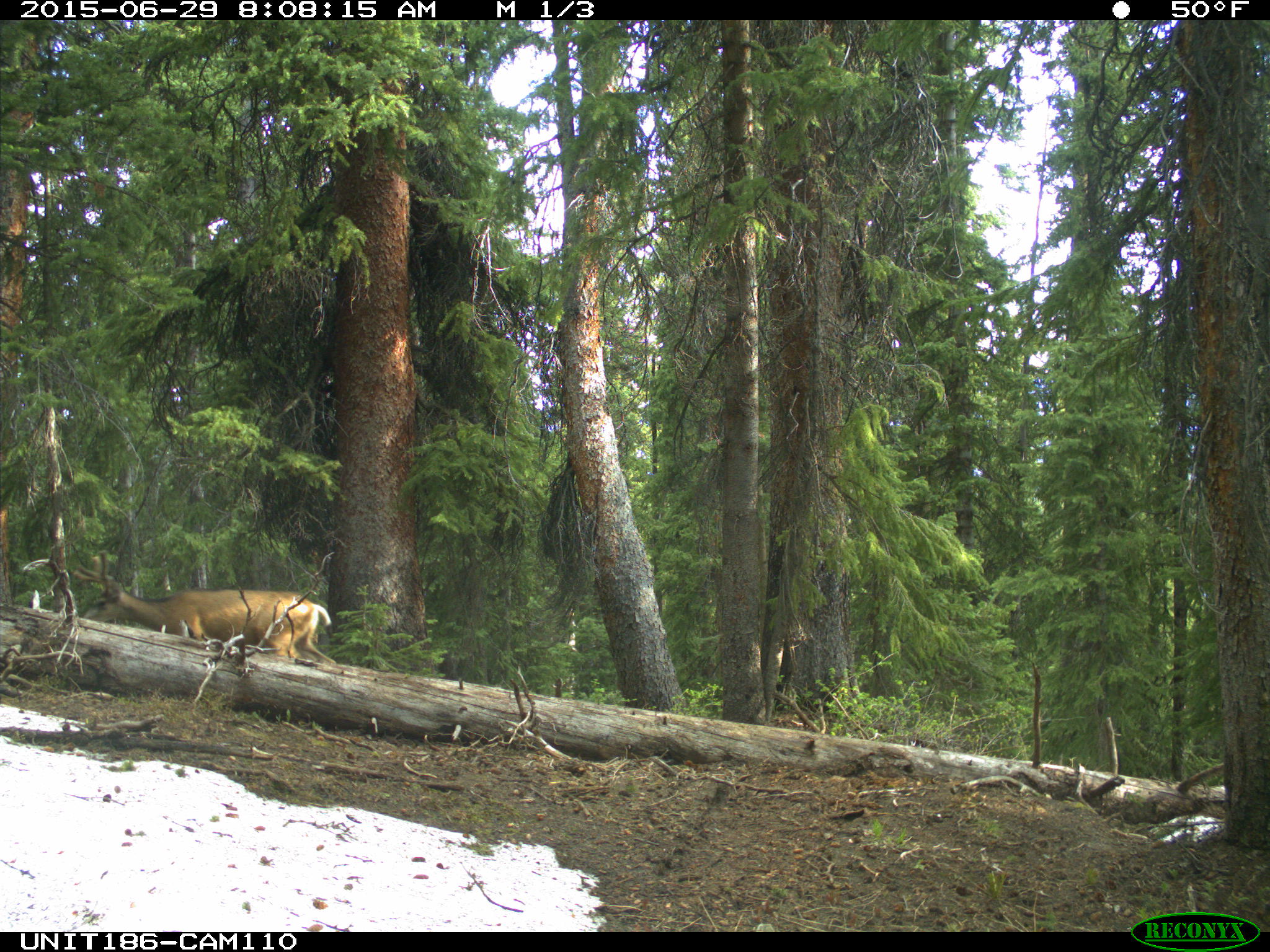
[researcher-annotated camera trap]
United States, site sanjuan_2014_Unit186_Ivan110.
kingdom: Animalia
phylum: Chordata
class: Mammalia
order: Artiodactyla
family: Cervidae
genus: Odocoileus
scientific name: Odocoileus hemionus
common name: mule deer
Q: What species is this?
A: Odocoileus hemionus (mule deer).